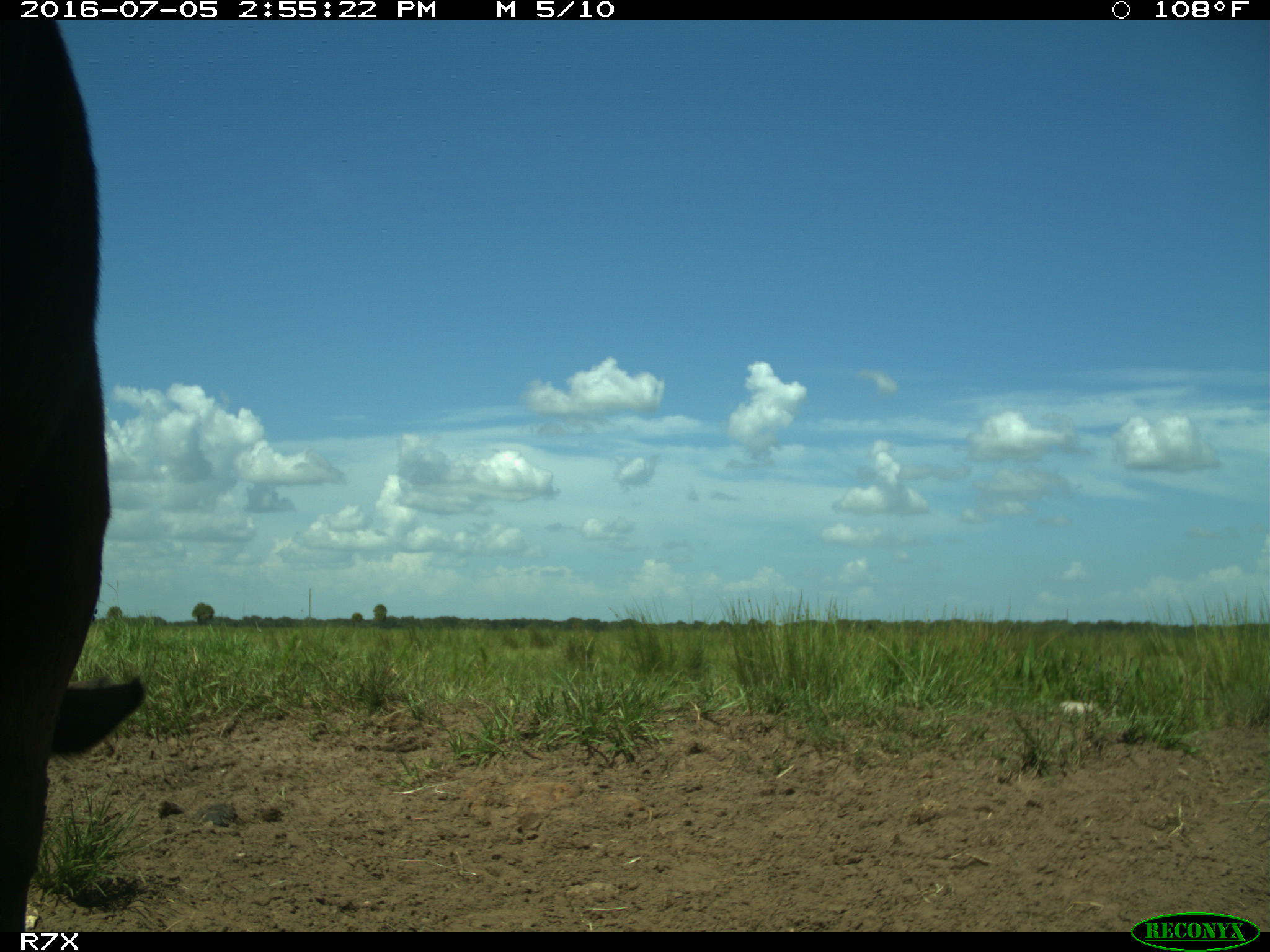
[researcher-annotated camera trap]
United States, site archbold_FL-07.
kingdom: Animalia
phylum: Chordata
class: Mammalia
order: Artiodactyla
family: Bovidae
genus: Bos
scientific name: Bos taurus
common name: domestic cow